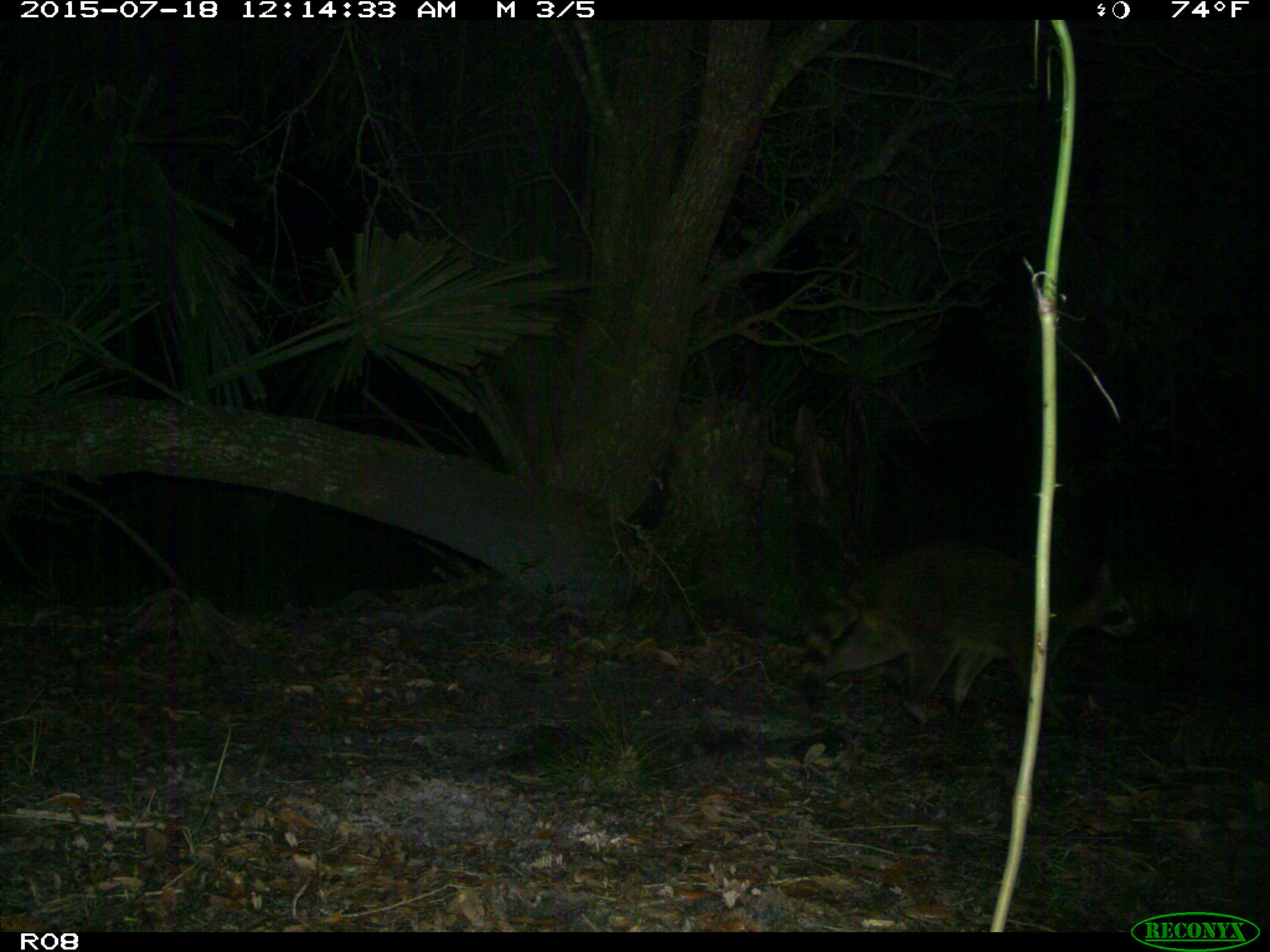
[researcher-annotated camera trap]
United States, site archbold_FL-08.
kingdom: Animalia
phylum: Chordata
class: Mammalia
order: Carnivora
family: Procyonidae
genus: Procyon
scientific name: Procyon lotor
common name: common raccoon